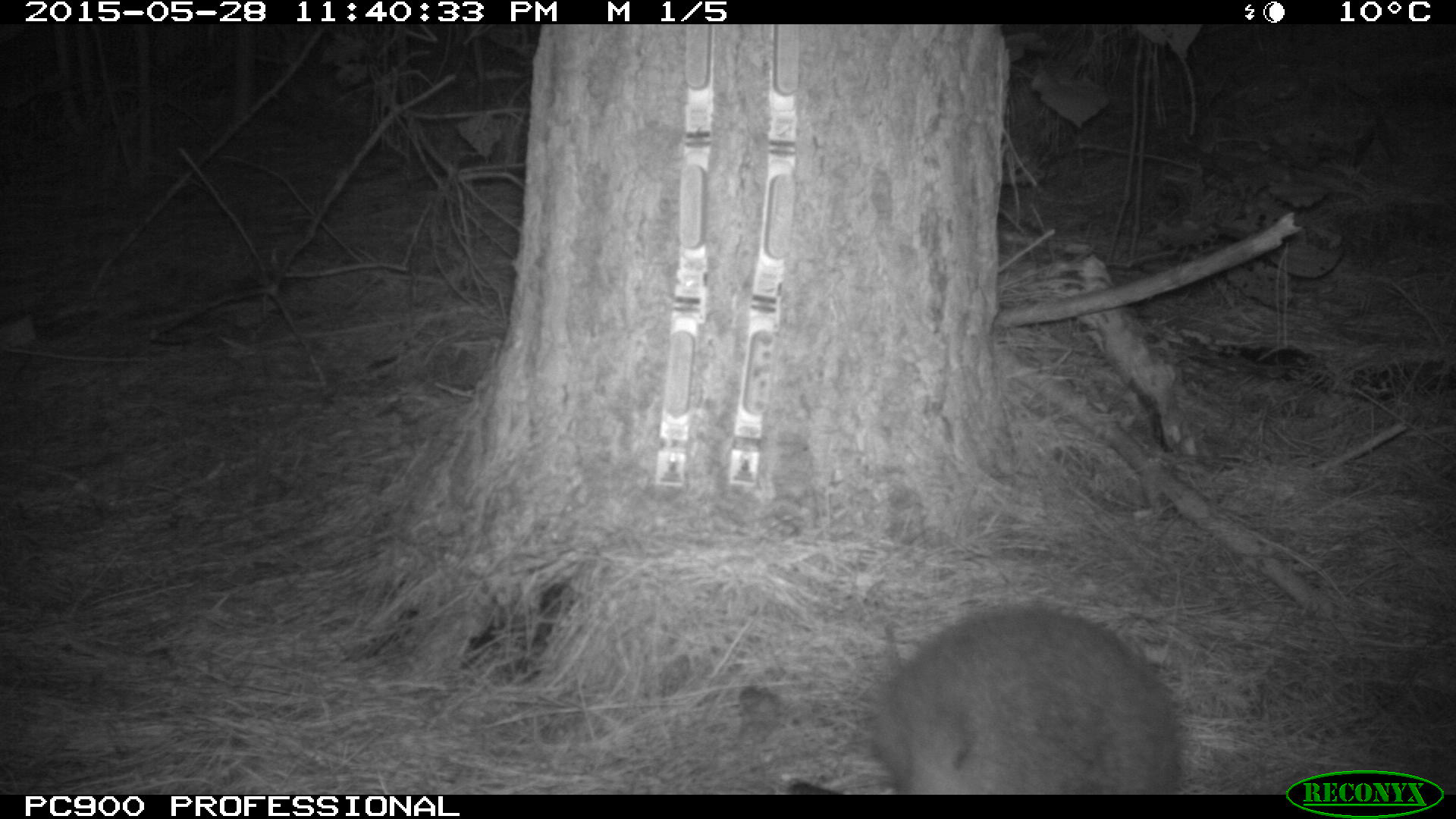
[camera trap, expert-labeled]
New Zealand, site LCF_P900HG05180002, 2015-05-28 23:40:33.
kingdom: Animalia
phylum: Chordata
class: Mammalia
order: Diprotodontia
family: Macropodidae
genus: Notamacropus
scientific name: Notamacropus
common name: wallaby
Wallaby (Notamacropus).